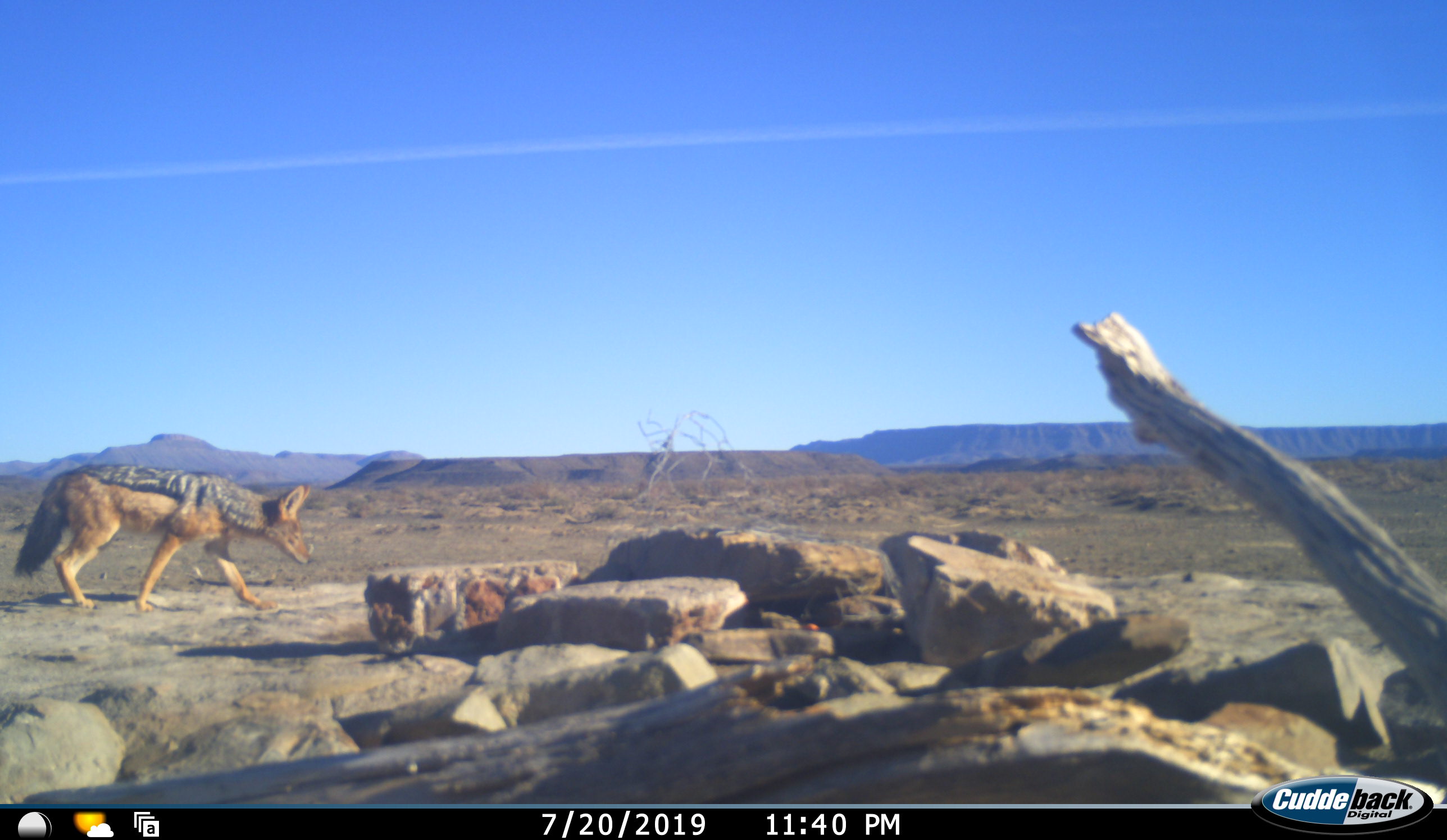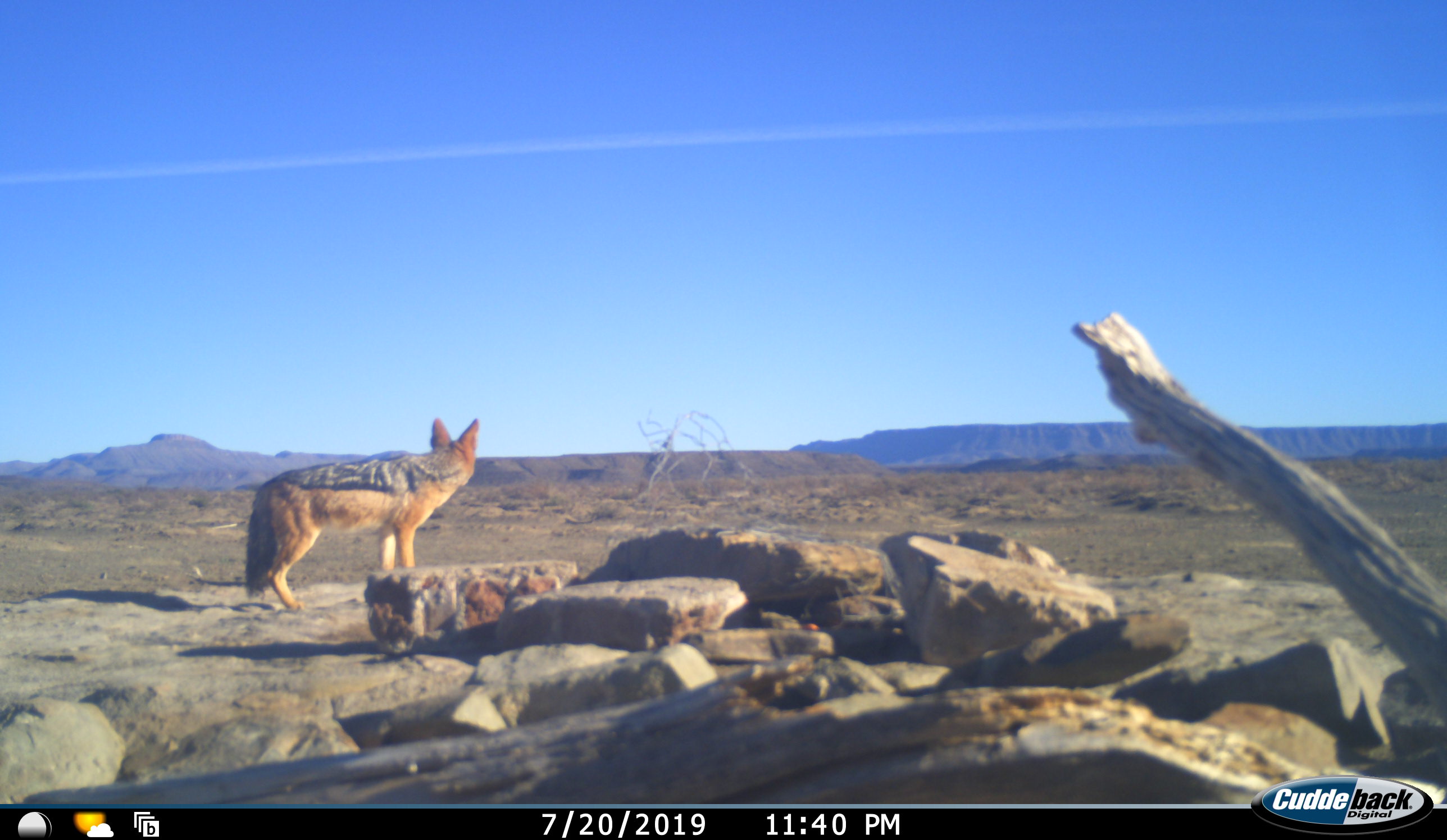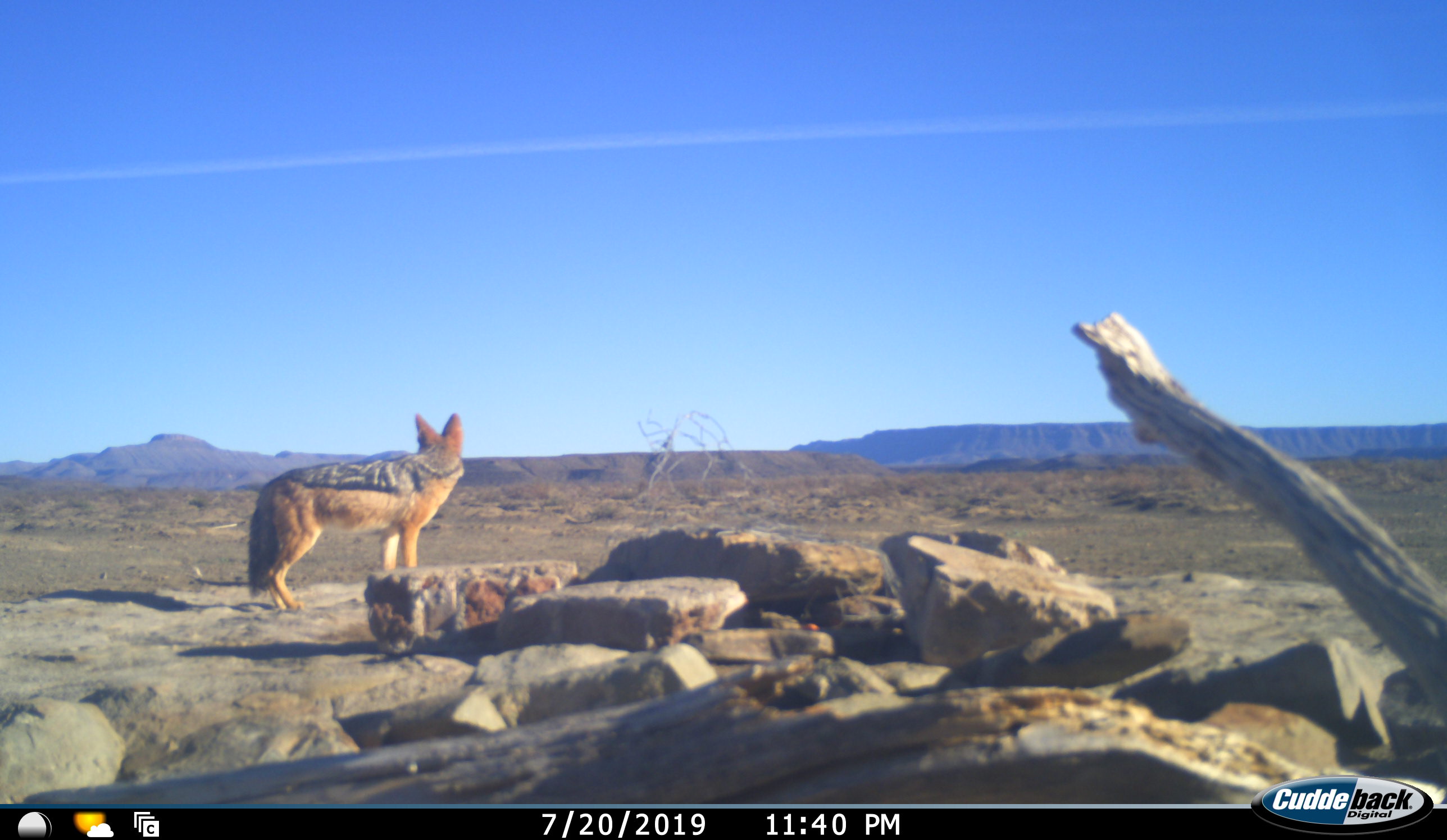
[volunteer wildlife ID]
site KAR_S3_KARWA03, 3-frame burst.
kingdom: Animalia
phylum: Chordata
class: Mammalia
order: Carnivora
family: Canidae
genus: Lupulella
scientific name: Lupulella mesomelas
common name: black-backed jackal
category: jackalblackbacked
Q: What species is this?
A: Jackalblackbacked (black-backed jackal) (Lupulella mesomelas).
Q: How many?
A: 1.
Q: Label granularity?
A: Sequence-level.